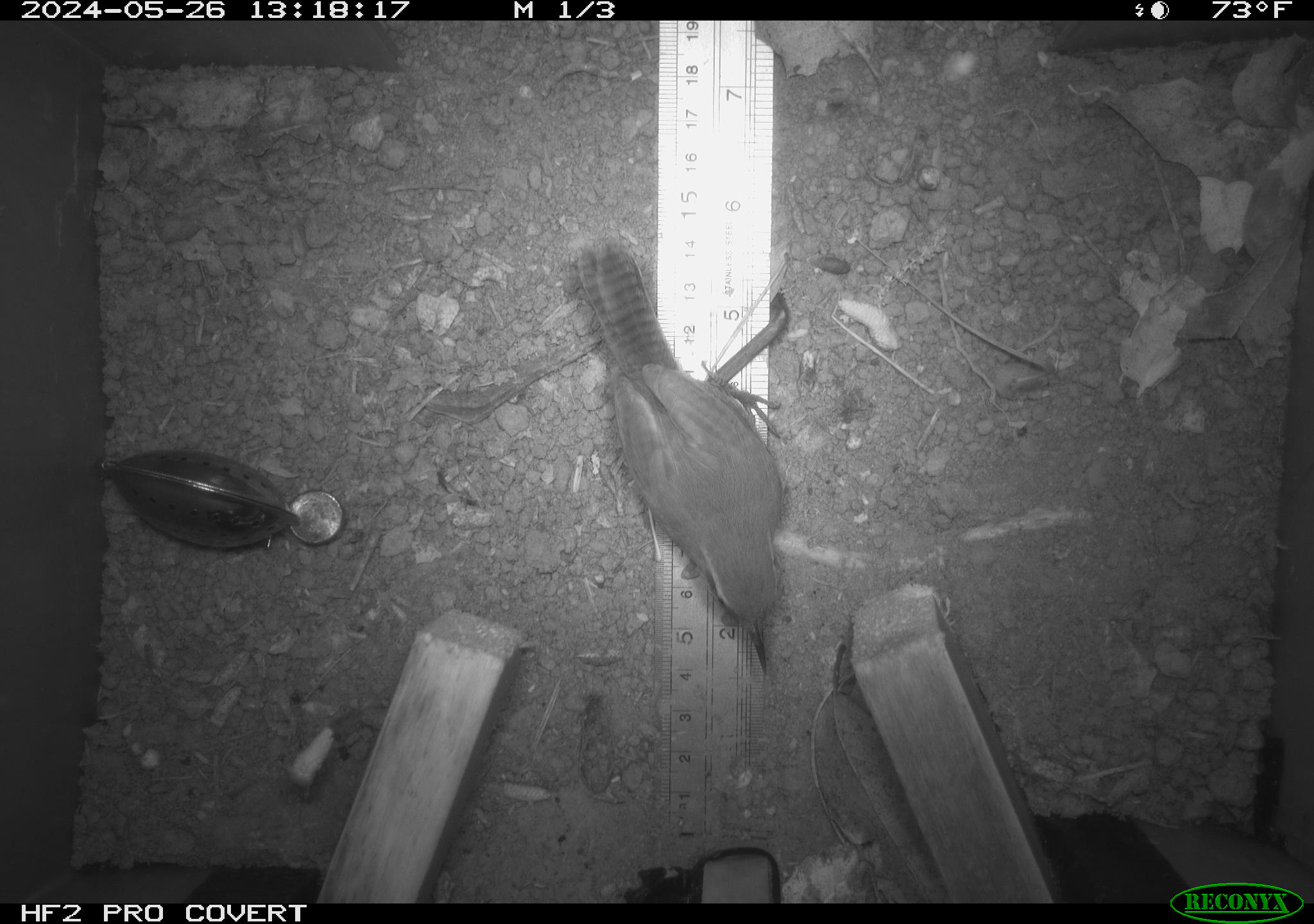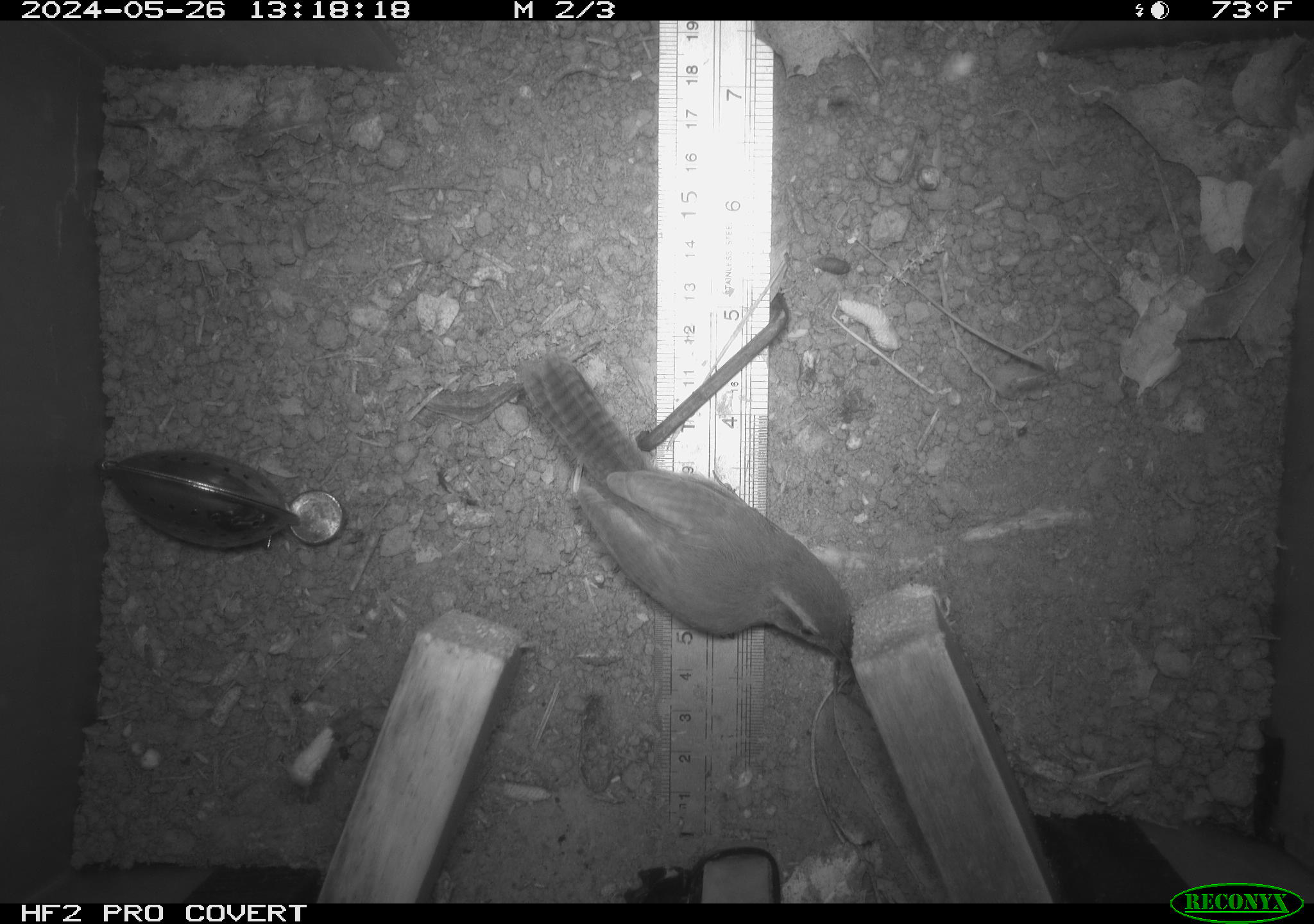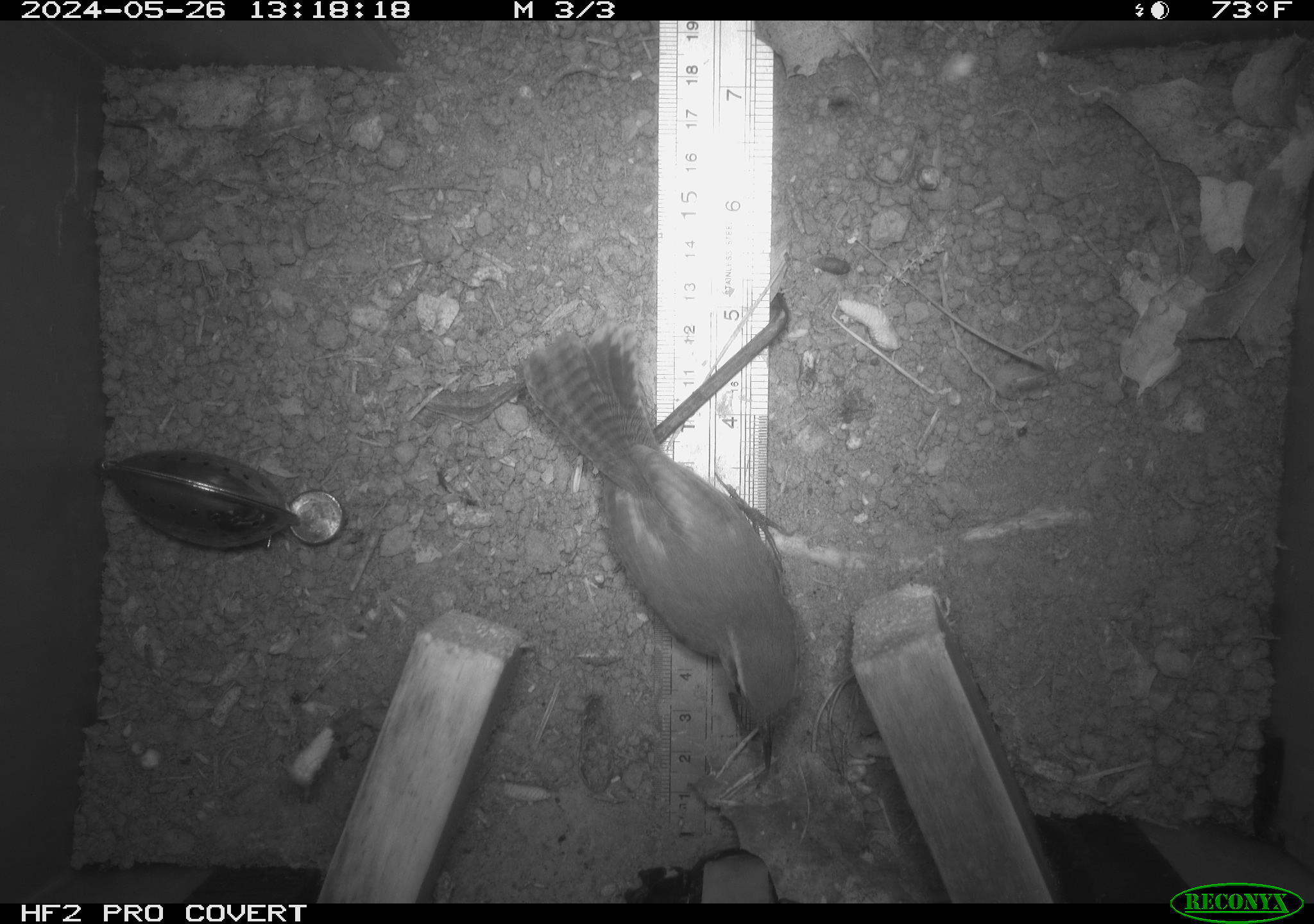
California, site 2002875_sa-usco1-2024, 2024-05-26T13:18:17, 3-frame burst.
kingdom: Animalia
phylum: Chordata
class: Aves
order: Passeriformes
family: Troglodytidae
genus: Thryomanes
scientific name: Thryomanes bewickii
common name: bewick's wren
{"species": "bewick's wren (Thryomanes bewickii)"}